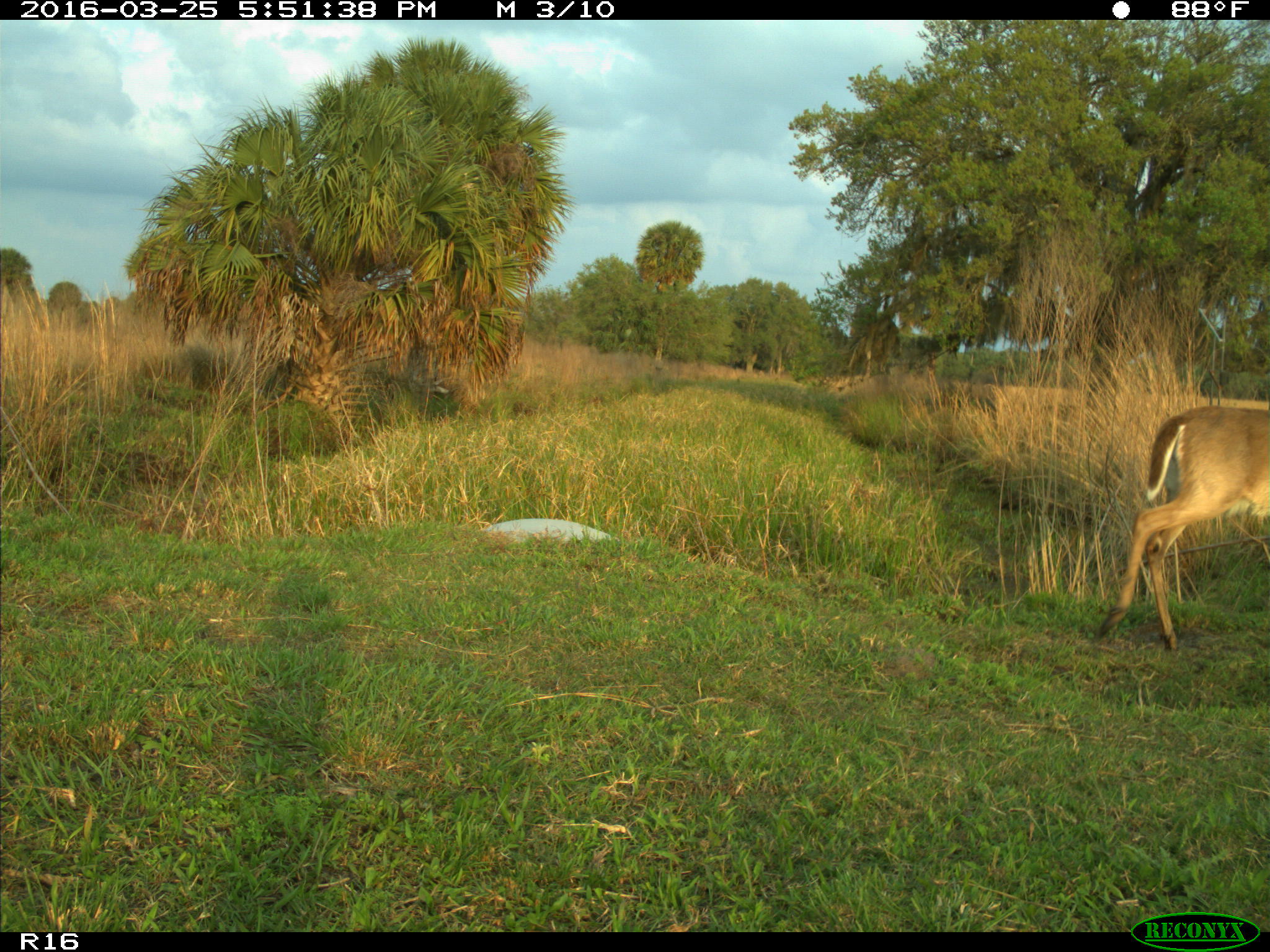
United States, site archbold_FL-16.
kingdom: Animalia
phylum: Chordata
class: Mammalia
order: Artiodactyla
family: Cervidae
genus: Odocoileus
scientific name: Odocoileus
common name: deer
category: unidentified deer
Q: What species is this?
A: Unidentified deer (deer) (Odocoileus).